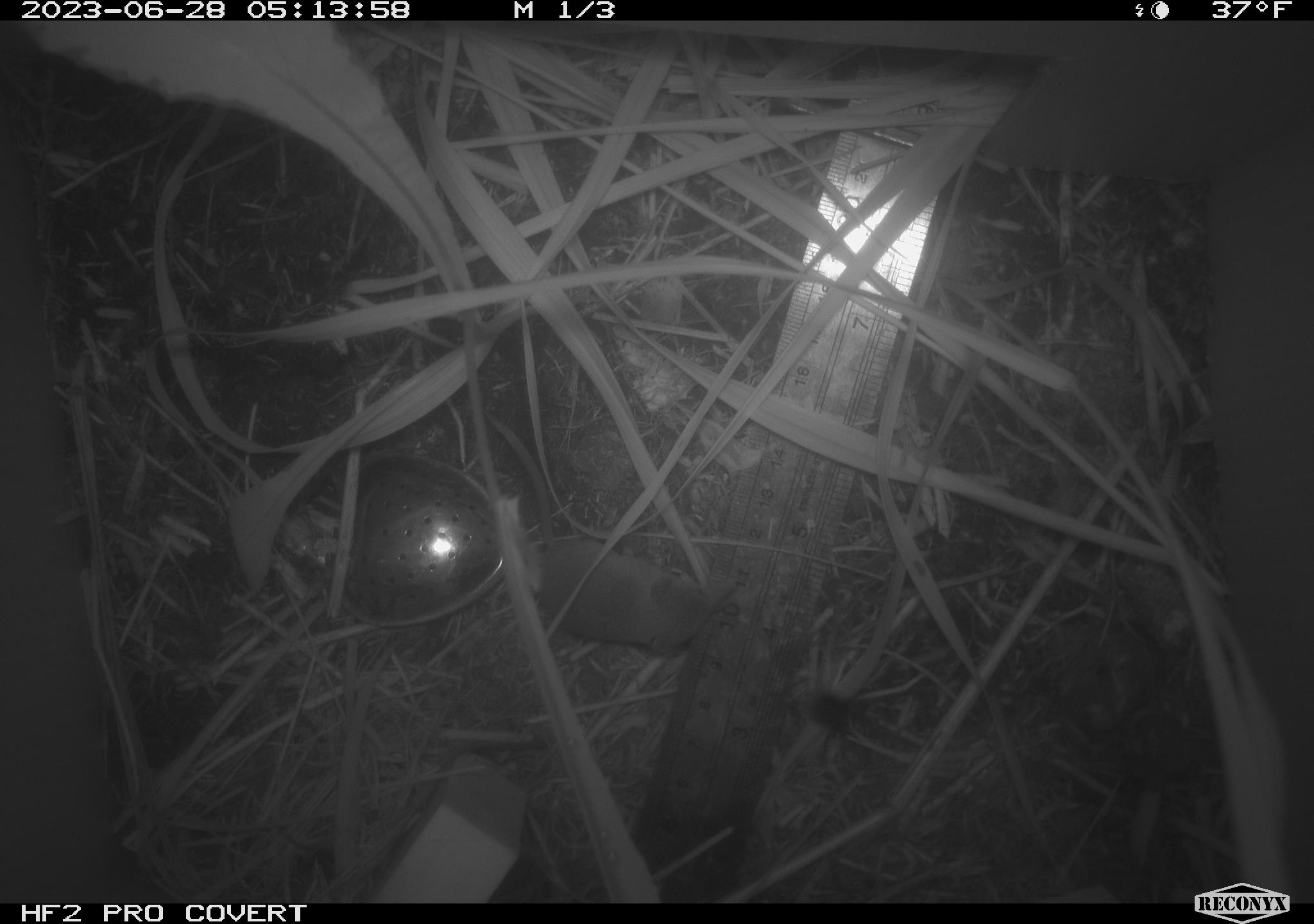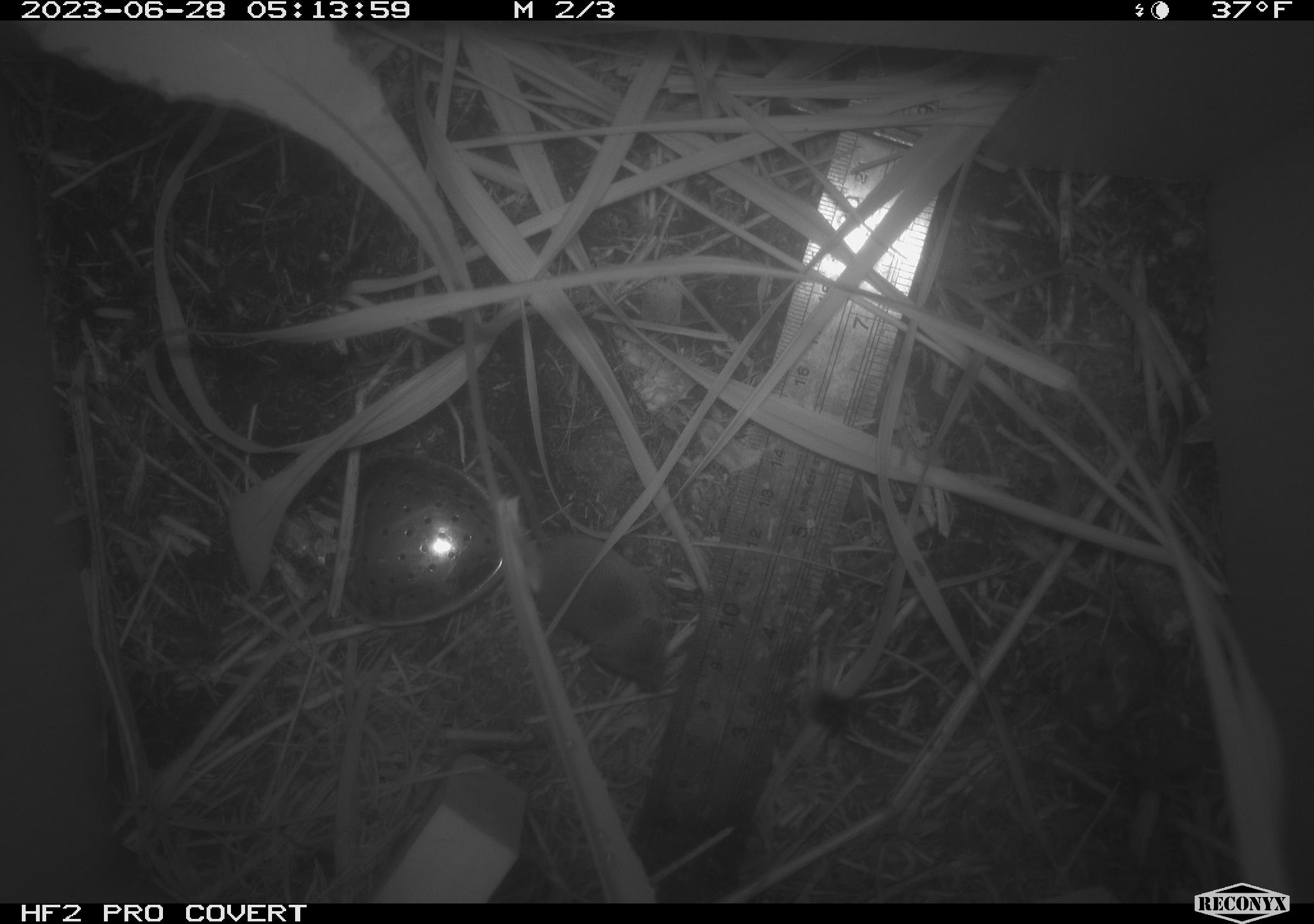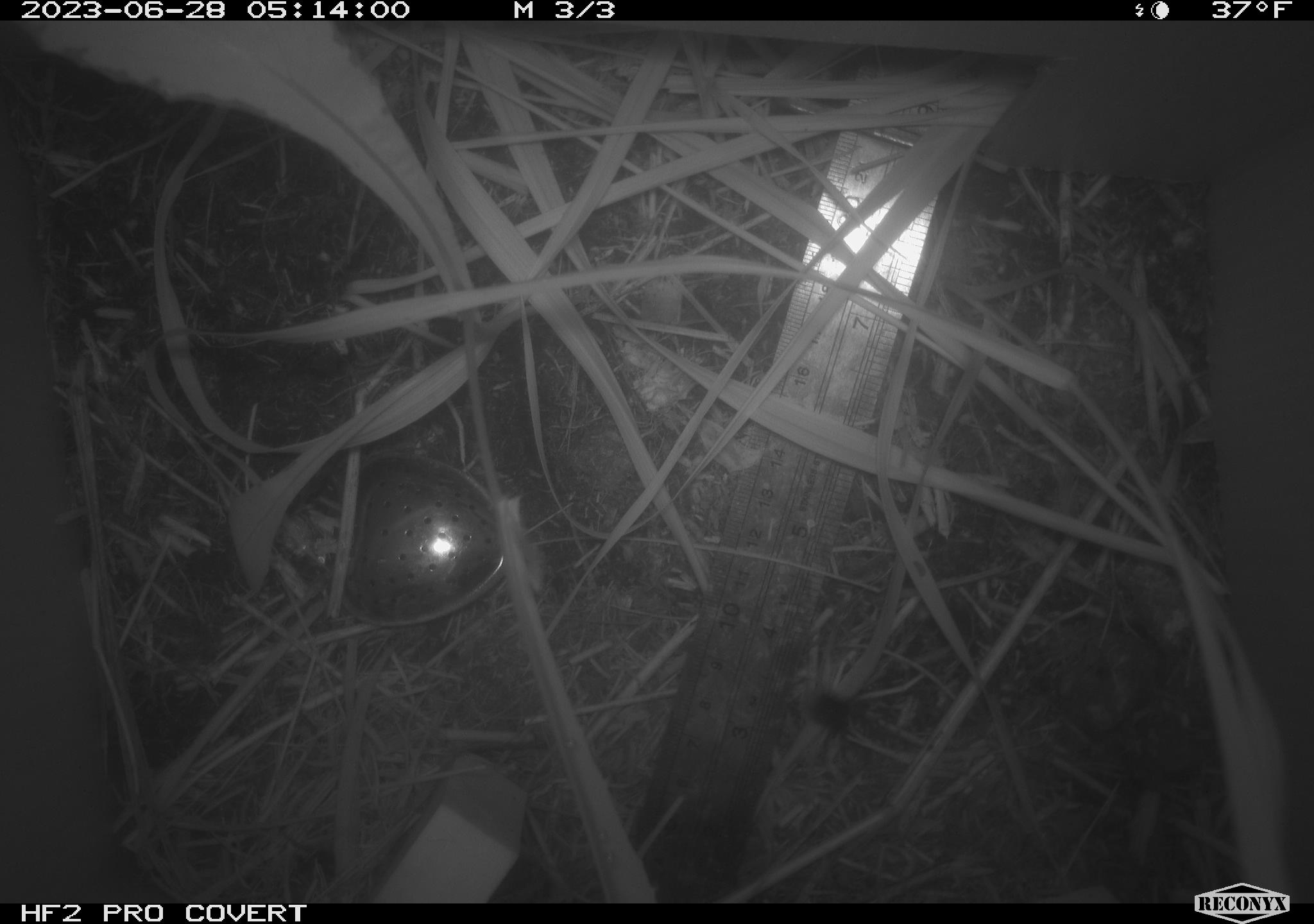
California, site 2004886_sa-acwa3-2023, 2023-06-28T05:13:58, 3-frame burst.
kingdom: Animalia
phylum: Chordata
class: Mammalia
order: Eulipotyphla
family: Soricidae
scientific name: Soricidae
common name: shrews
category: soricidae family